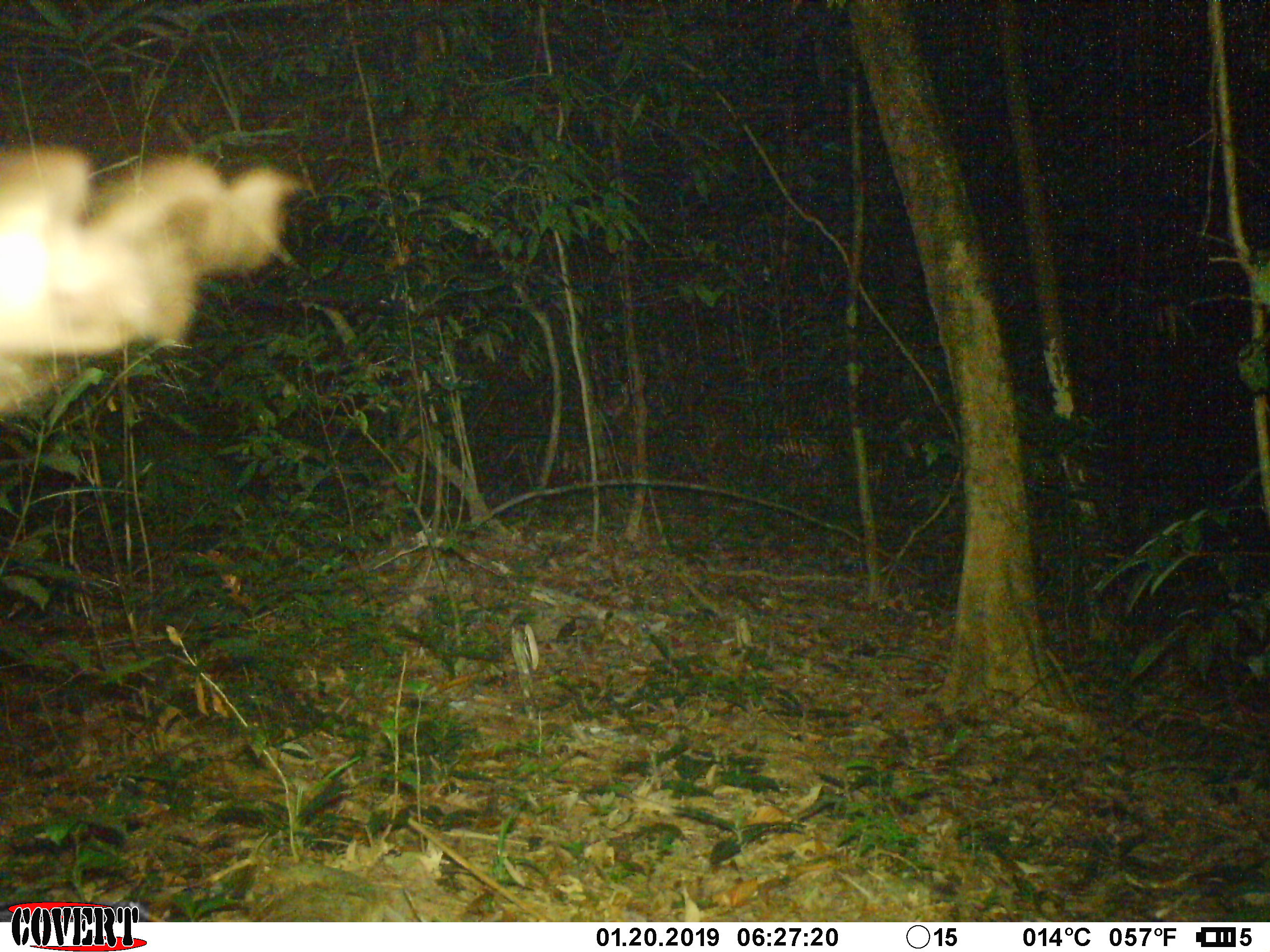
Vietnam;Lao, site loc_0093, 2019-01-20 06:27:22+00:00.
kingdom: Animalia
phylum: Arthropoda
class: Insecta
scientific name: Insecta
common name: insect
Insect (Insecta). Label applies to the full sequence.